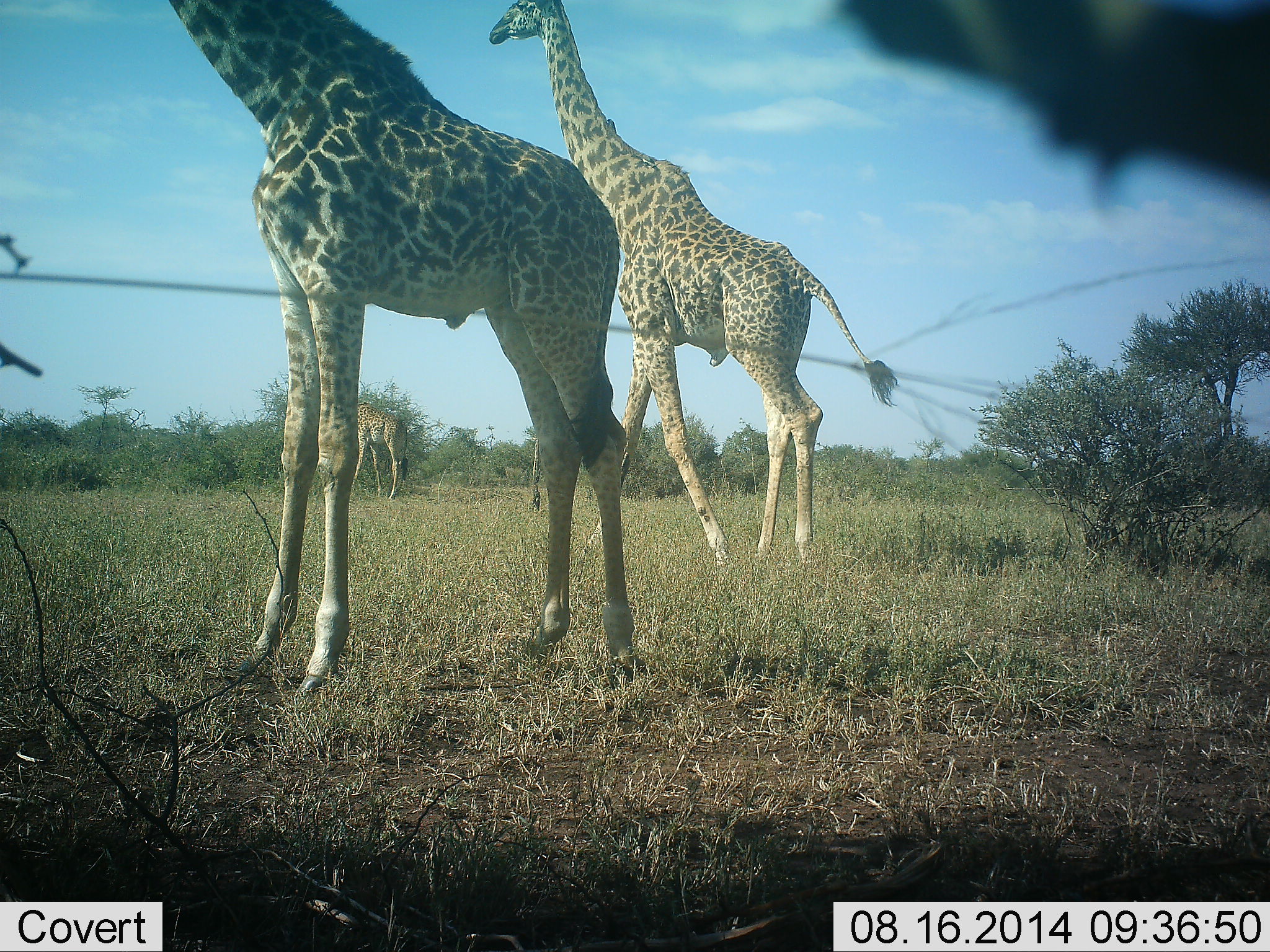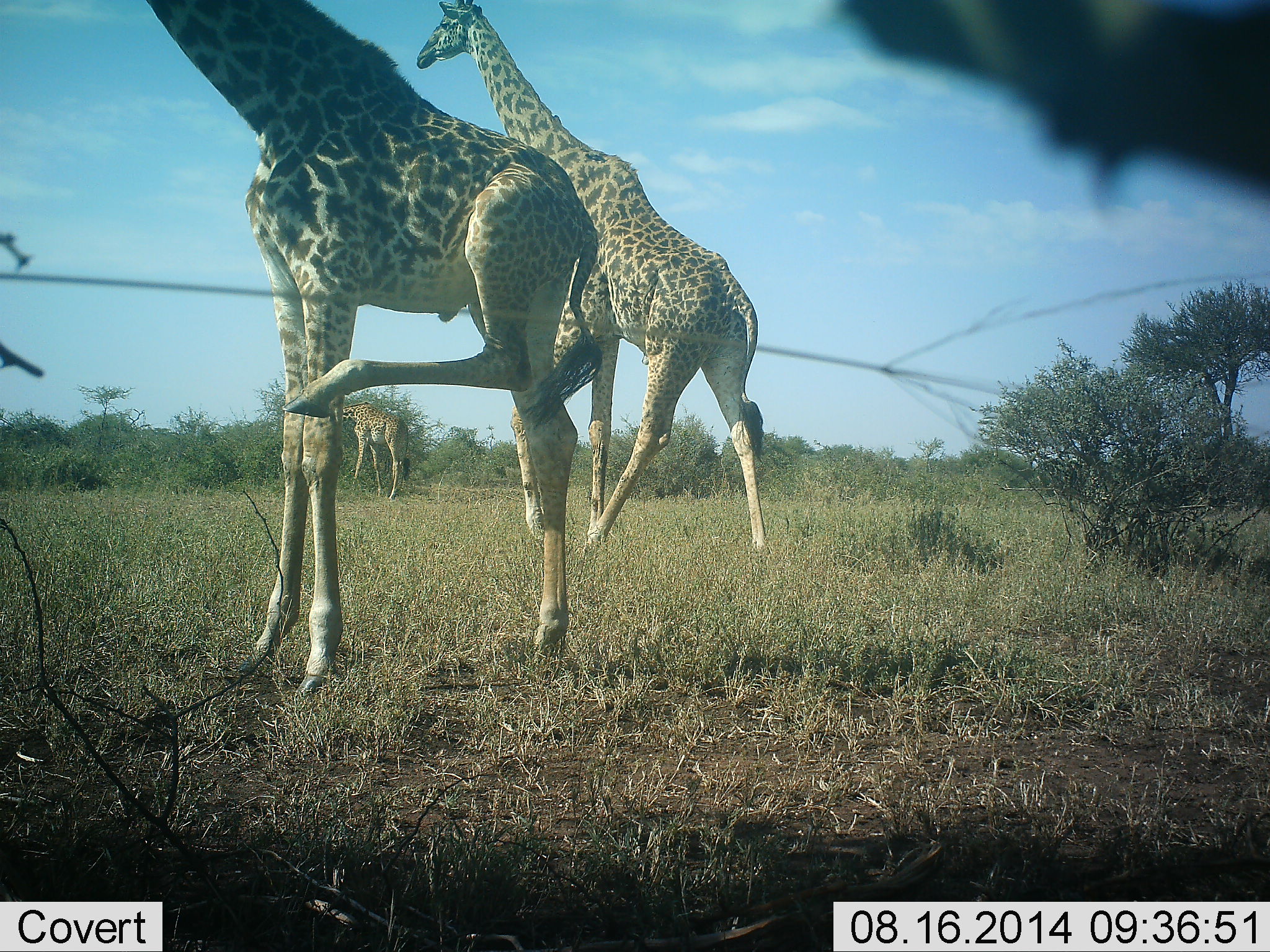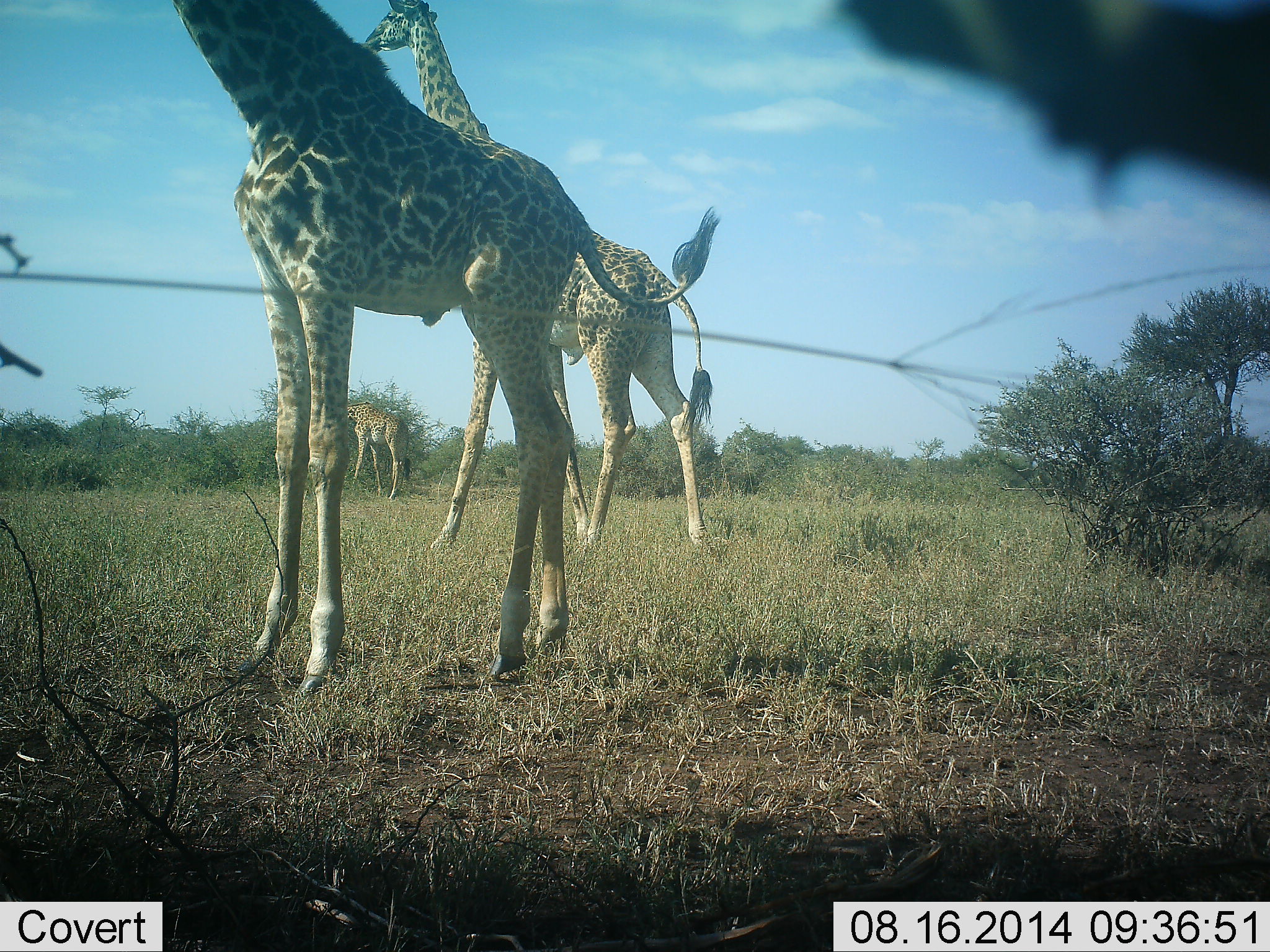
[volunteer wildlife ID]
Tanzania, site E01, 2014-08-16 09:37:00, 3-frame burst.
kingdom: Animalia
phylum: Chordata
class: Mammalia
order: Artiodactyla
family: Giraffidae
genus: Giraffa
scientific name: Giraffa camelopardalis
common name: giraffe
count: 3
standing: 60%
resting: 10%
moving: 80%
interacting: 0%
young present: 0%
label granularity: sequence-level